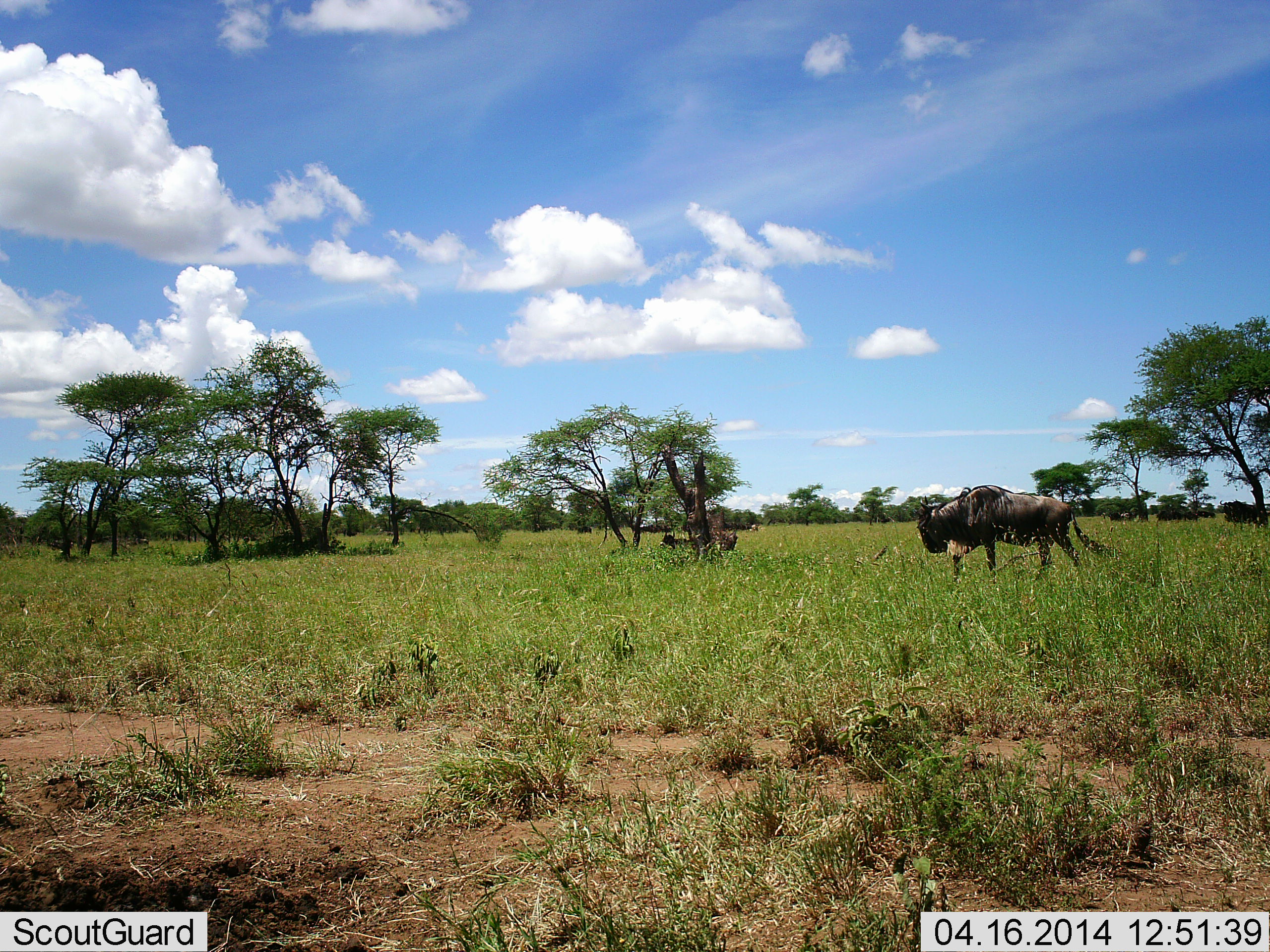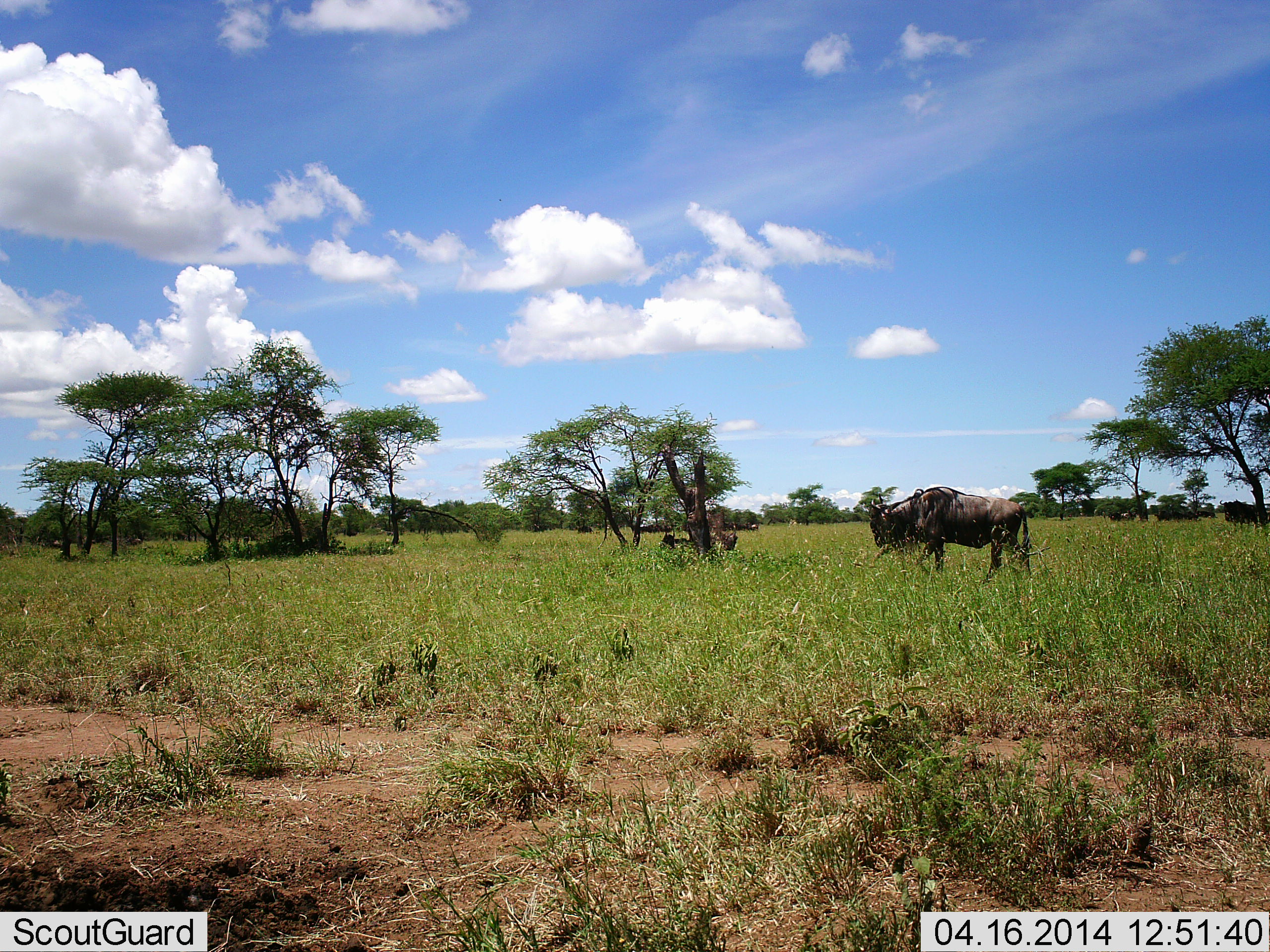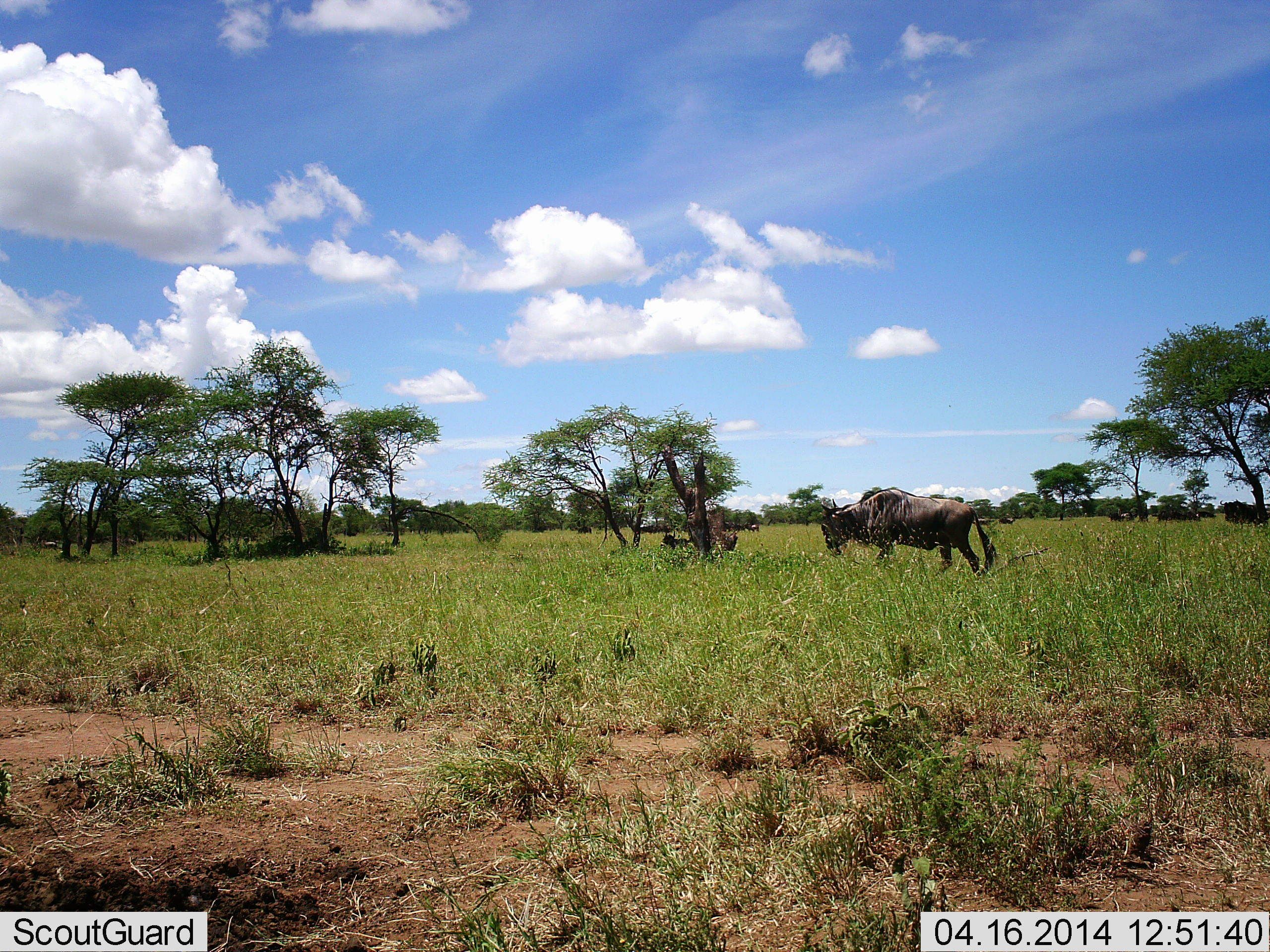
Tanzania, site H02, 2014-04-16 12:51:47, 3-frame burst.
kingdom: Animalia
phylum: Chordata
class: Mammalia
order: Artiodactyla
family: Bovidae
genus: Connochaetes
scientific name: Connochaetes taurinus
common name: blue wildebeest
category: wildebeest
Wildebeest (blue wildebeest) (Connochaetes taurinus), count 3. Behavior (volunteer vote fractions): standing 50%, resting 30%, moving 100%, interacting 0%. Young present (vote fraction): 0%. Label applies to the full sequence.